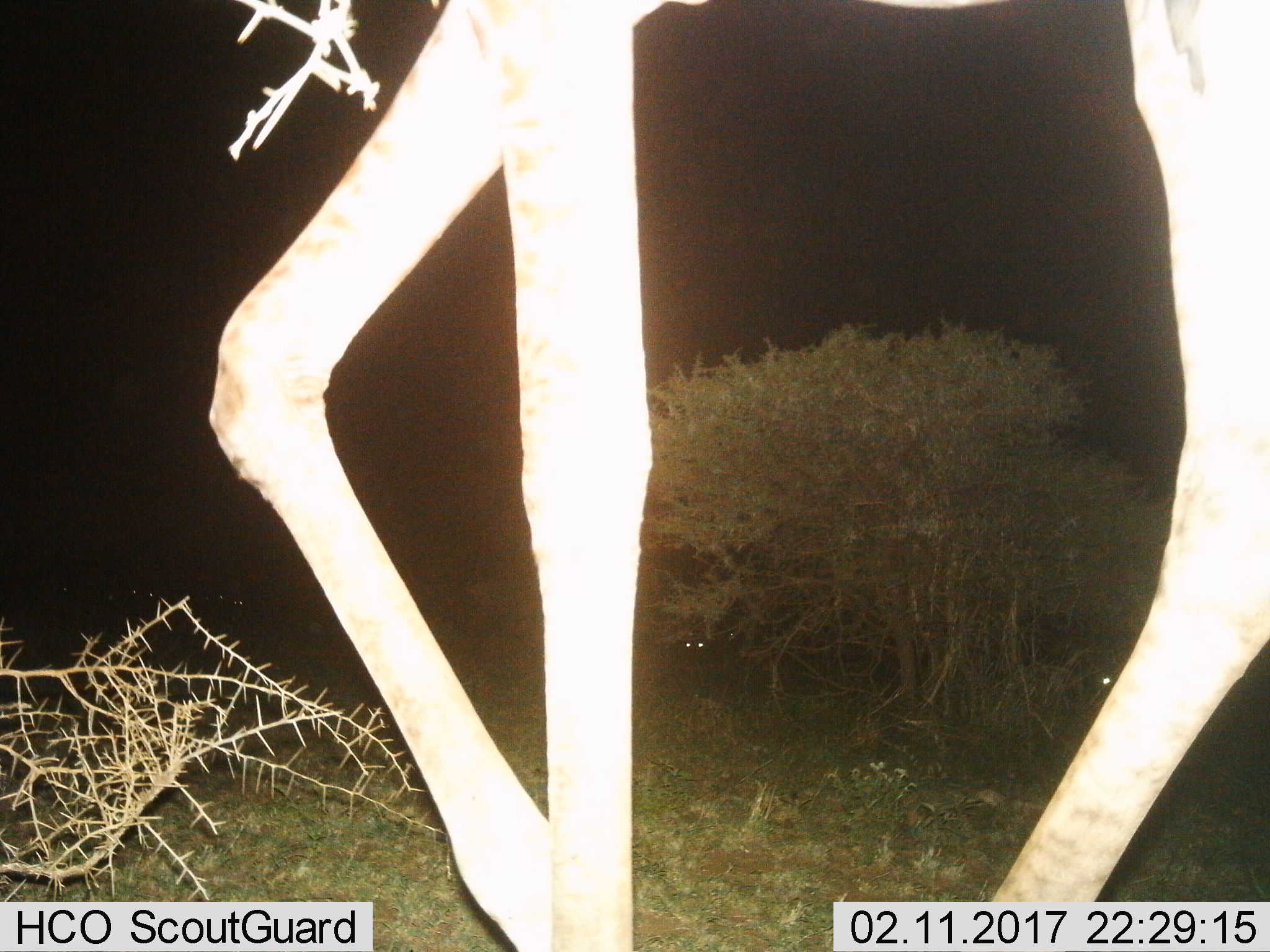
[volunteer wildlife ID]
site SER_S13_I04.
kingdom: Animalia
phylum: Chordata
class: Mammalia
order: Artiodactyla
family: Giraffidae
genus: Giraffa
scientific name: Giraffa camelopardalis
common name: giraffe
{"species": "giraffe (Giraffa camelopardalis)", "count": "1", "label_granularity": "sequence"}